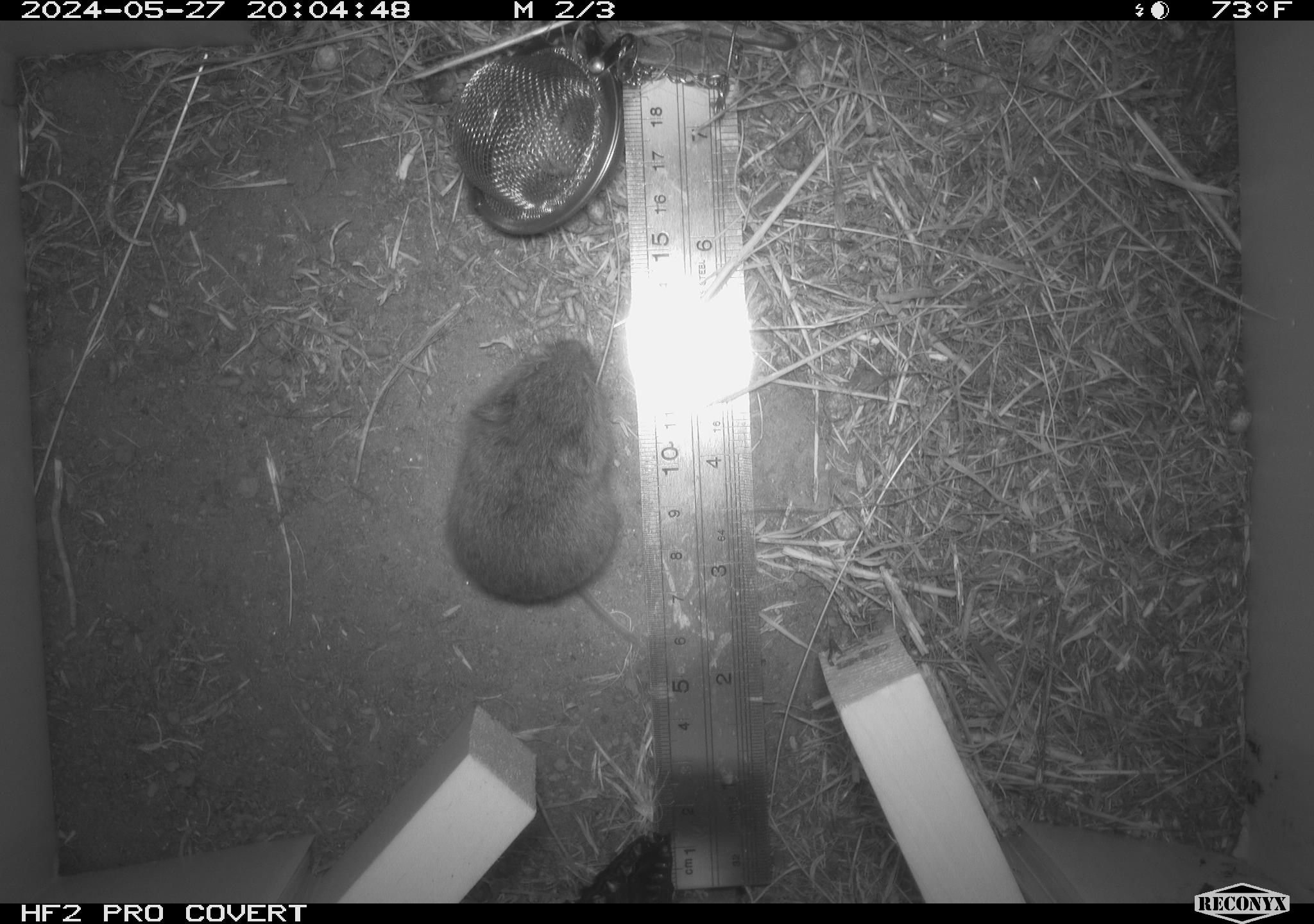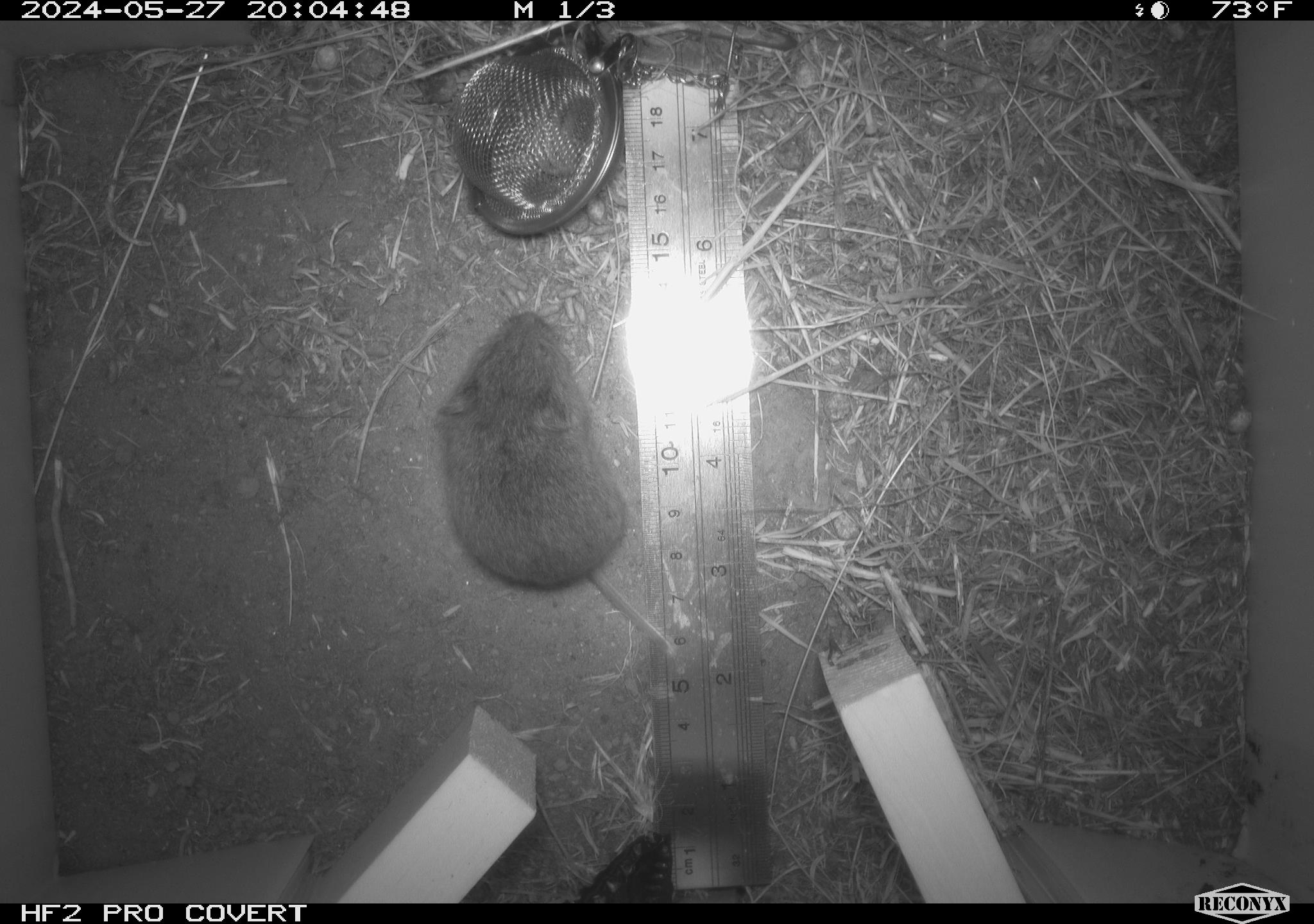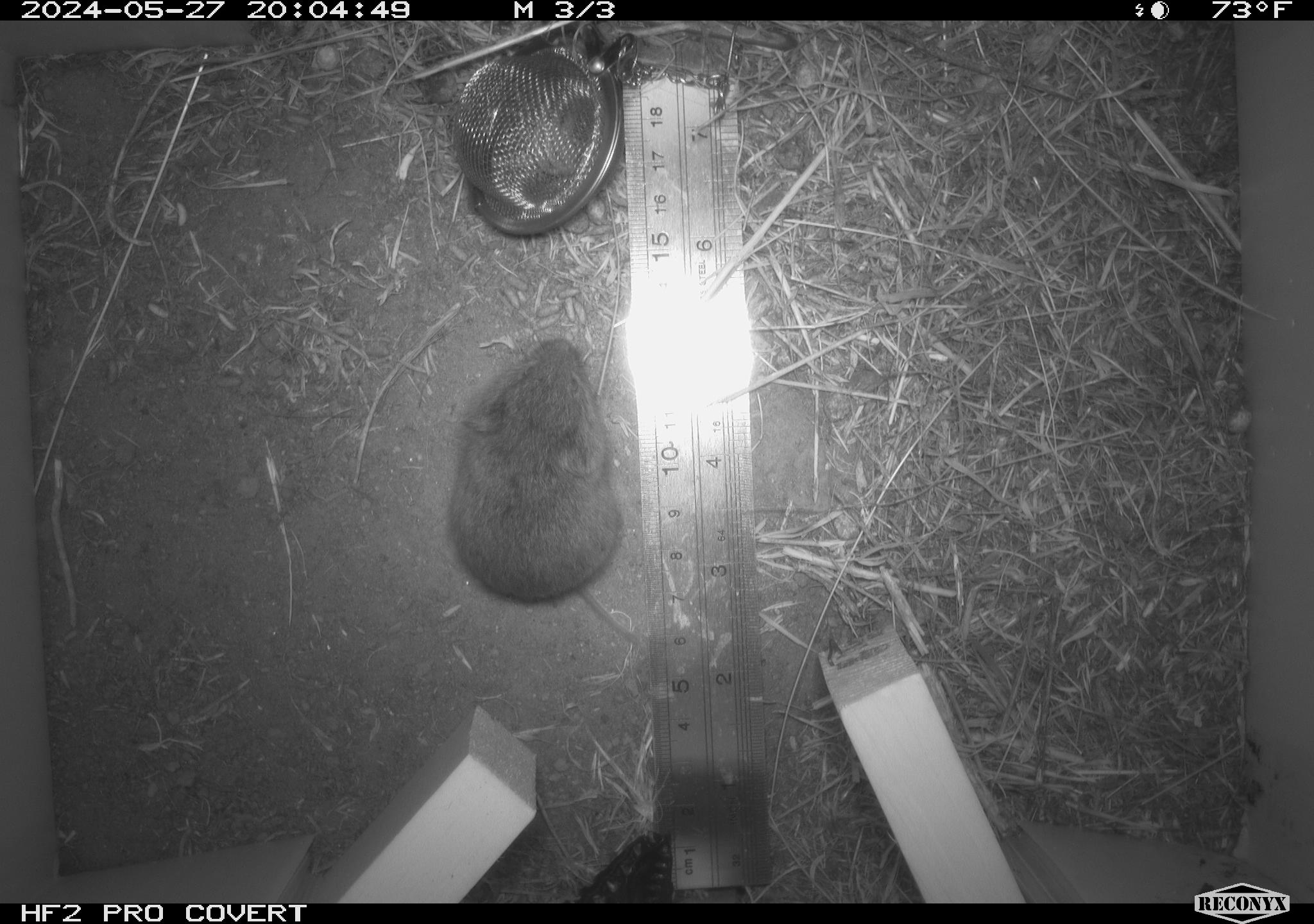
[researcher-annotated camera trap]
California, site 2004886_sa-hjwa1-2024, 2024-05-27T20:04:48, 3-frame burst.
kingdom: Animalia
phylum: Chordata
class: Mammalia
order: Rodentia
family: Cricetidae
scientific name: Cricetidae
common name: hamsters, voles, lemmings, and allies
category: cricetidae family